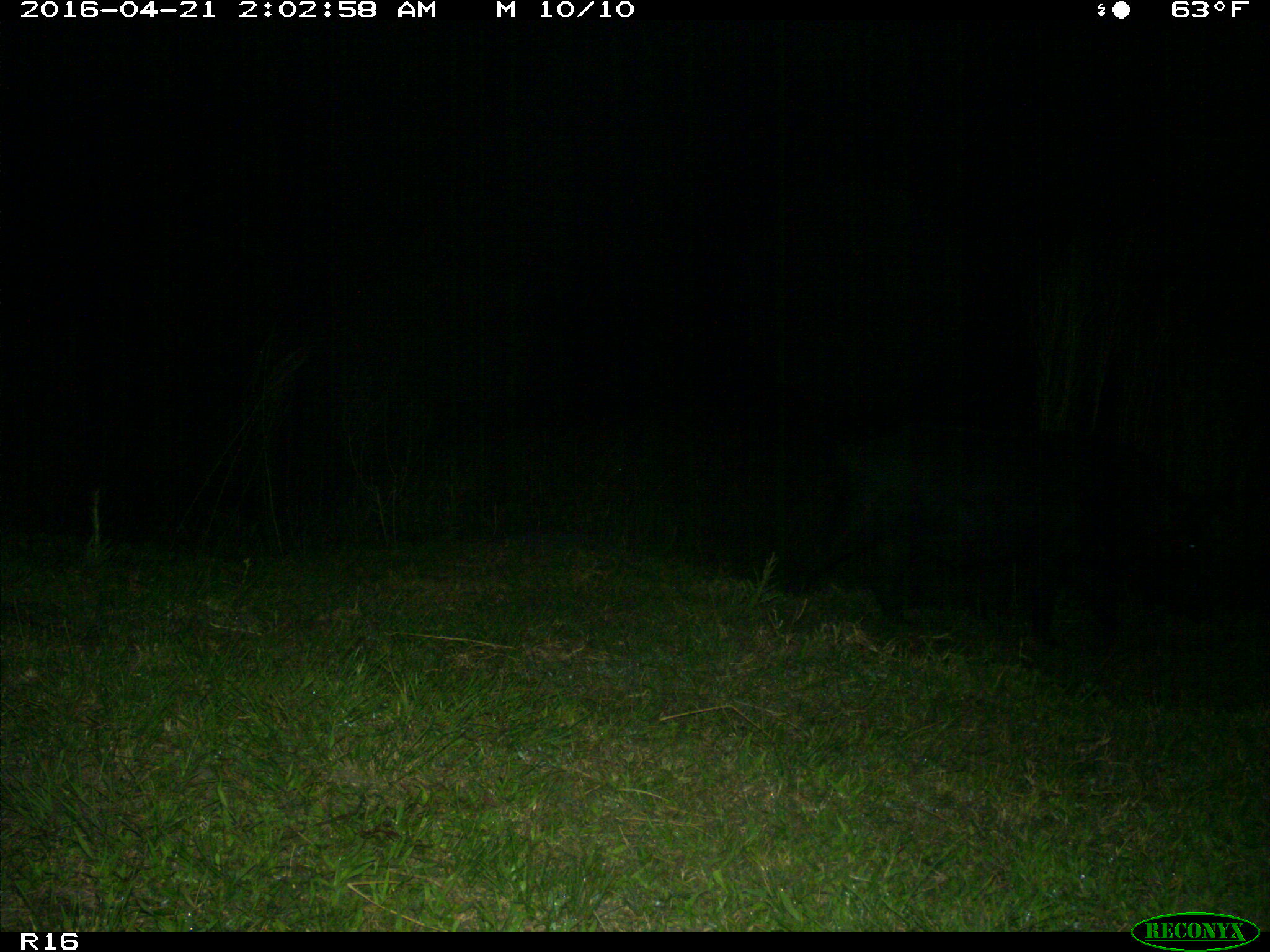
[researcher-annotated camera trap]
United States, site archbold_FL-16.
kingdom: Animalia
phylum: Chordata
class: Mammalia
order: Artiodactyla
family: Suidae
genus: Sus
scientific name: Sus scrofa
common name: wild boar